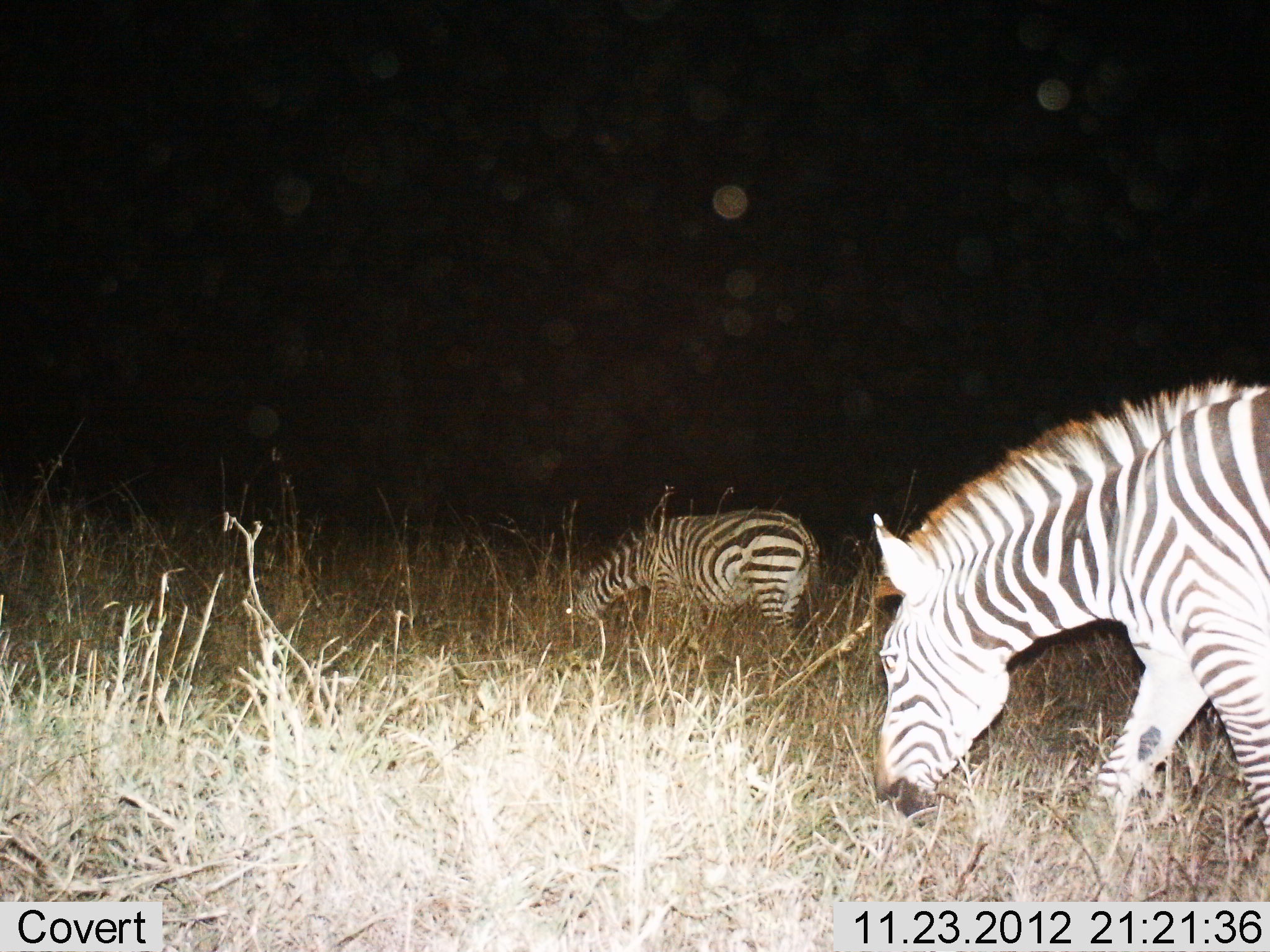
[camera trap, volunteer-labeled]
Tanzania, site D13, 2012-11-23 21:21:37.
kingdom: Animalia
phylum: Chordata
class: Mammalia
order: Perissodactyla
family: Equidae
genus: Equus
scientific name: Equus quagga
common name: plains zebra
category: zebra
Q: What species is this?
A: Zebra (plains zebra) (Equus quagga).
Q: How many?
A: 2.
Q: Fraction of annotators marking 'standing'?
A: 9%.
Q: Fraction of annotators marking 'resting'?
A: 0%.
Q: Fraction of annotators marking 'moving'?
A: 9%.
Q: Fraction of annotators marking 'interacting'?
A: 0%.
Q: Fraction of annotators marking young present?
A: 0%.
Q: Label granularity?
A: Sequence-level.